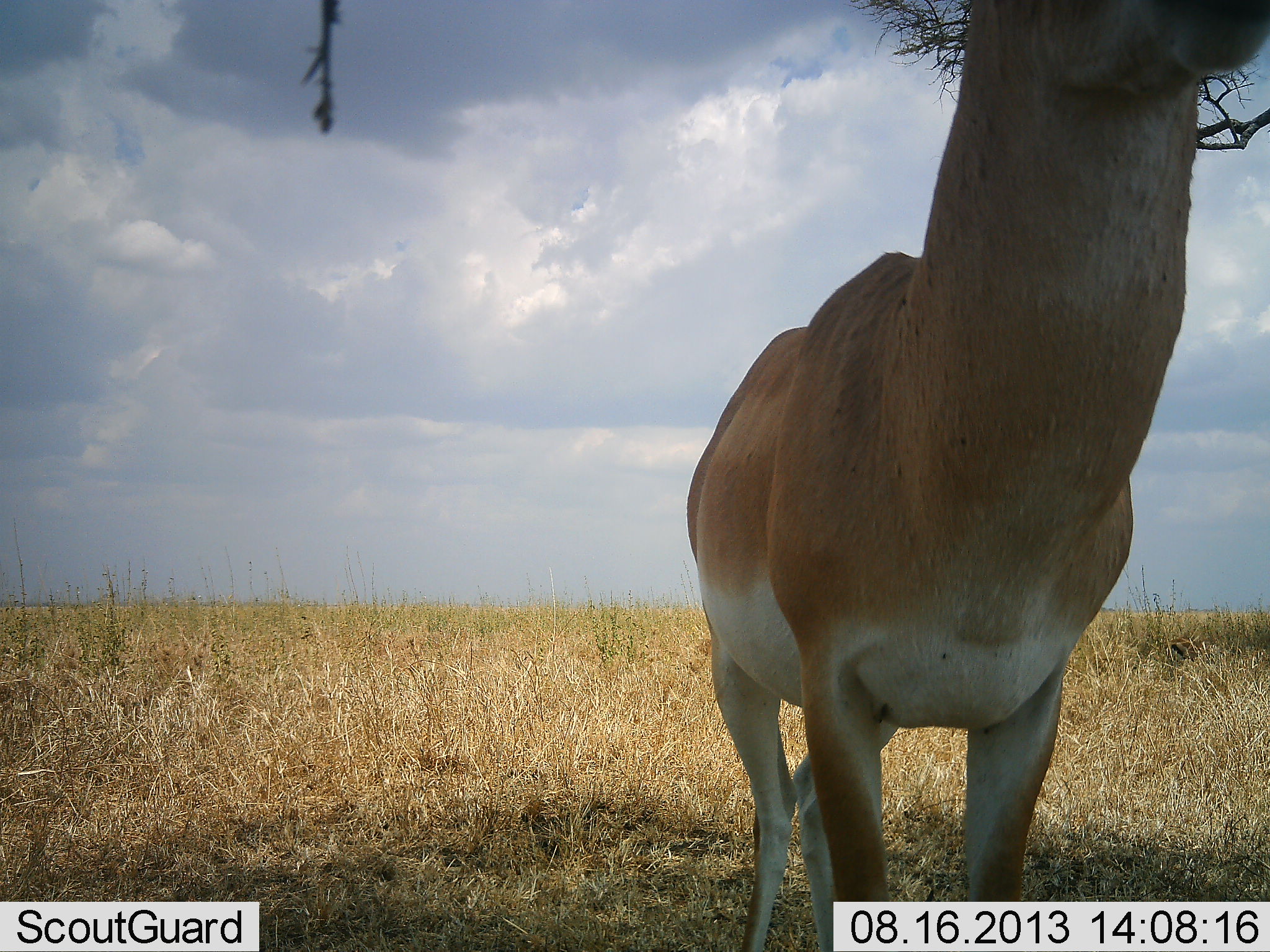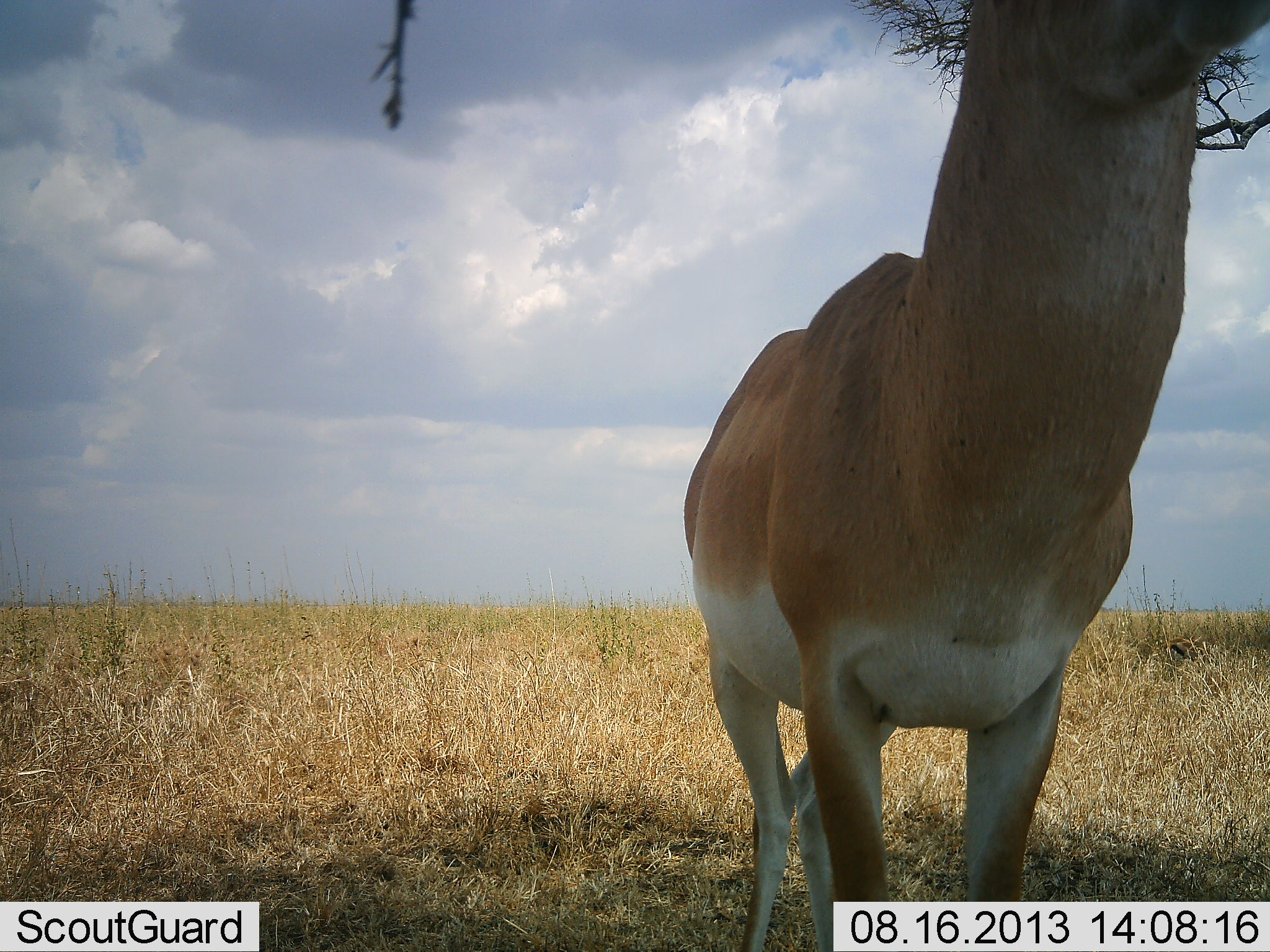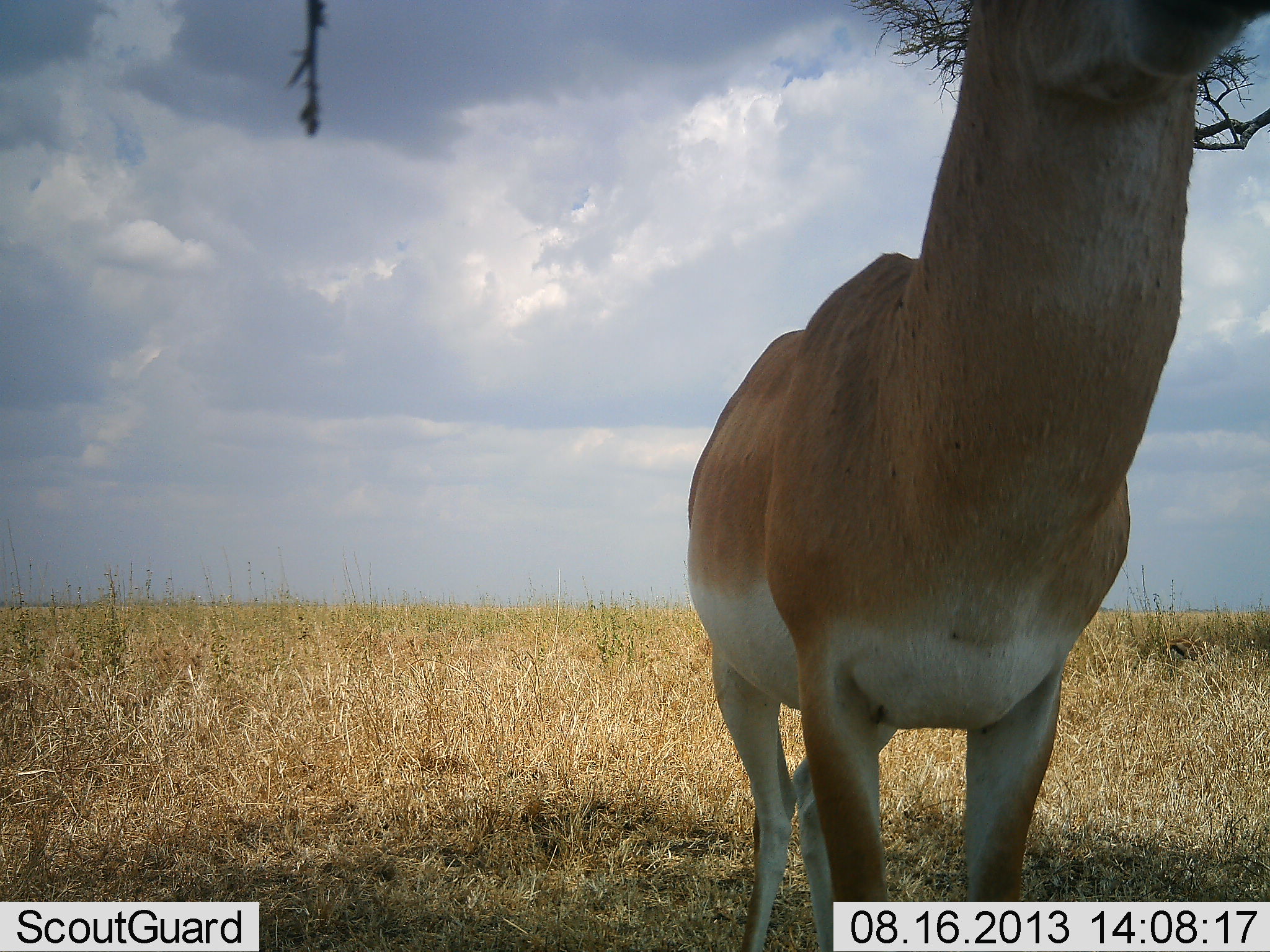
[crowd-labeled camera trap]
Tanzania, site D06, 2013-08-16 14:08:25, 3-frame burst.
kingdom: Animalia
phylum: Chordata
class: Mammalia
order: Artiodactyla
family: Bovidae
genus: Nanger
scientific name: Nanger granti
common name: grant's gazelle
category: gazellegrants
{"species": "gazellegrants (grant's gazelle) (Nanger granti)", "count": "1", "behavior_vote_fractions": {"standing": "75%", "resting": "0%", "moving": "0%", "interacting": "0%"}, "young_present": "0%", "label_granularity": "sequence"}